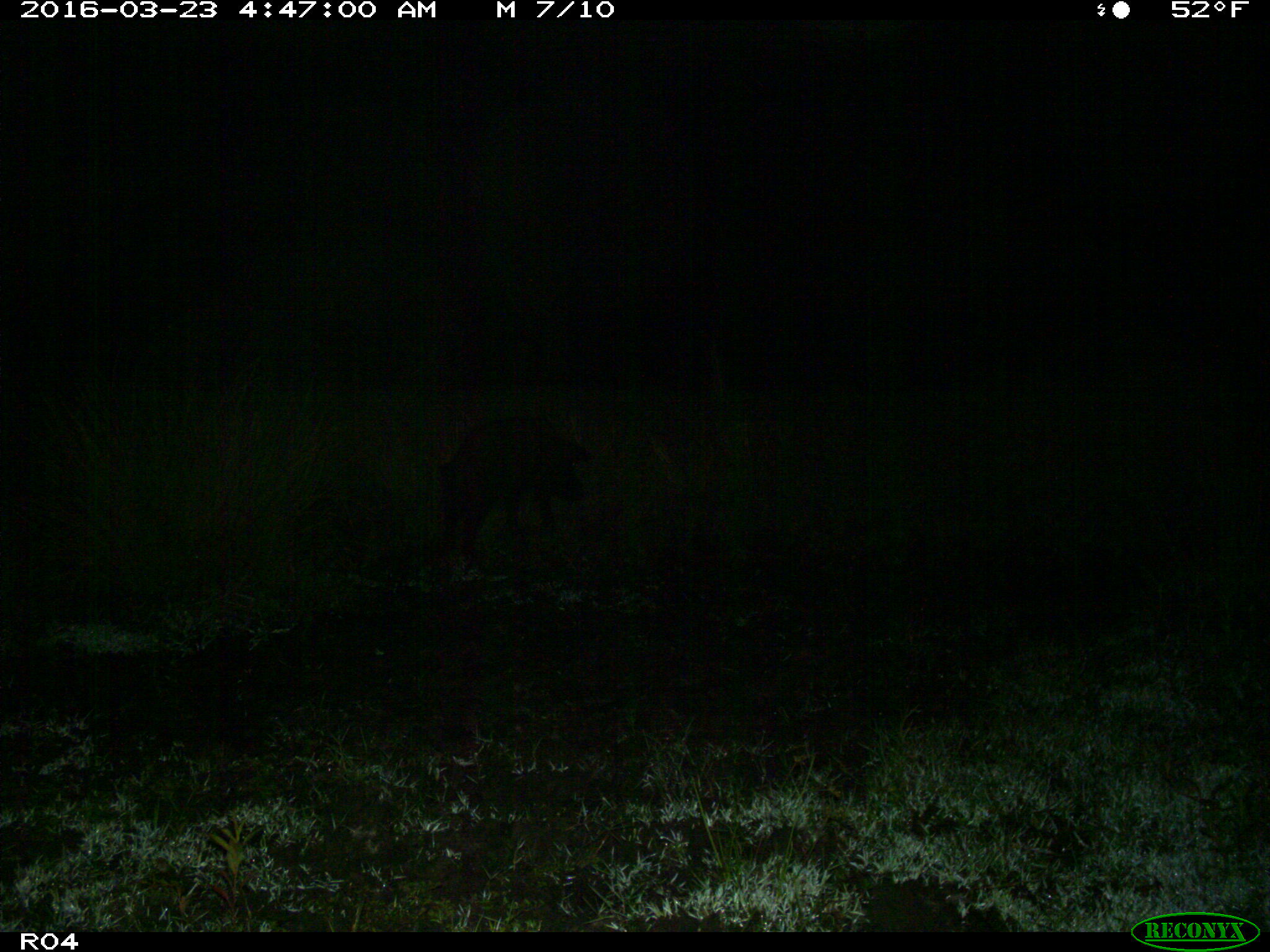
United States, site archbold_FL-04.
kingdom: Animalia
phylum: Chordata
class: Mammalia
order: Artiodactyla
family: Suidae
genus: Sus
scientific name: Sus scrofa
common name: wild boar